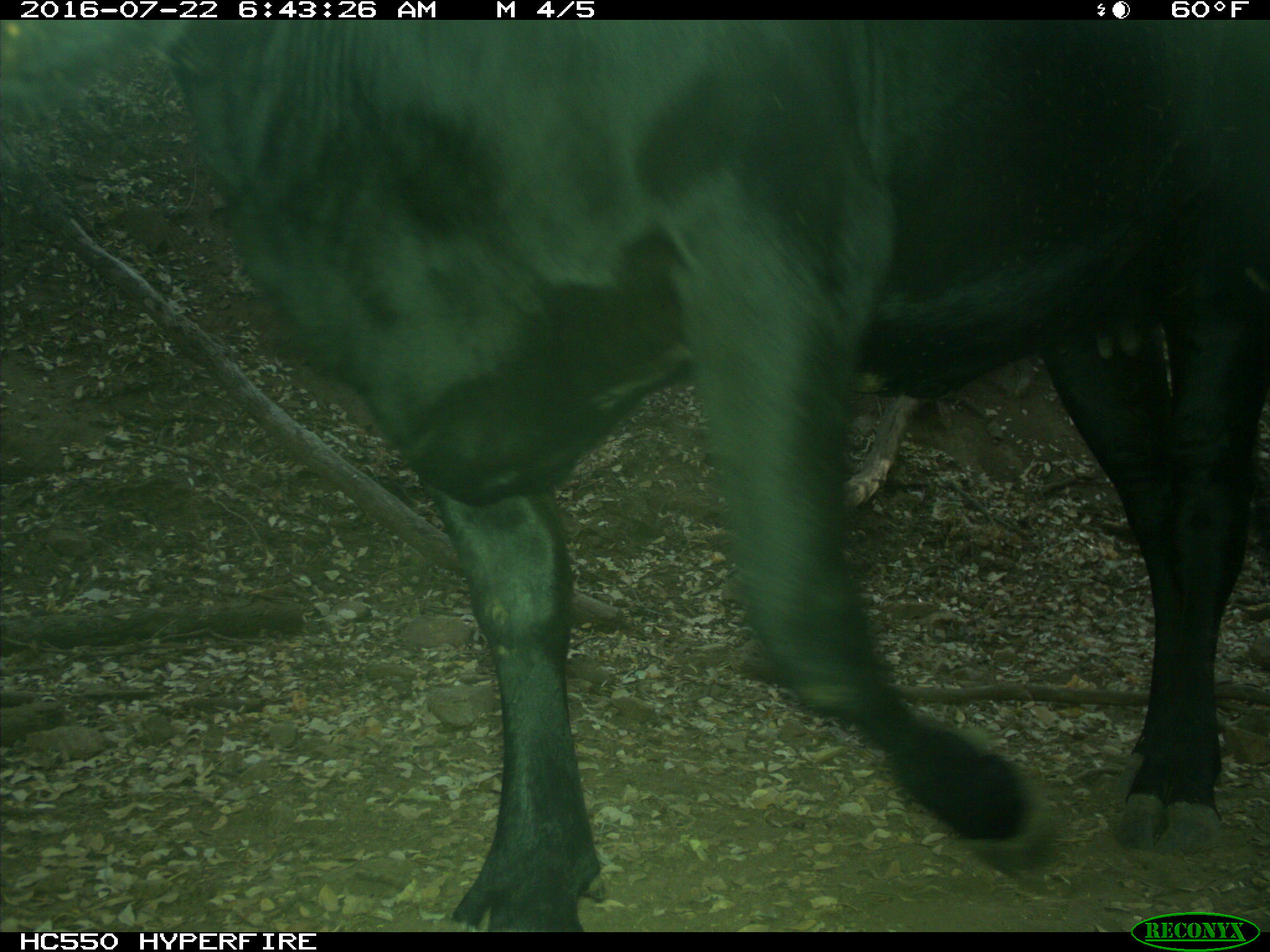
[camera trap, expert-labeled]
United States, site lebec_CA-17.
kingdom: Animalia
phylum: Chordata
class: Mammalia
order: Artiodactyla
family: Bovidae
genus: Bos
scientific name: Bos taurus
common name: domestic cow